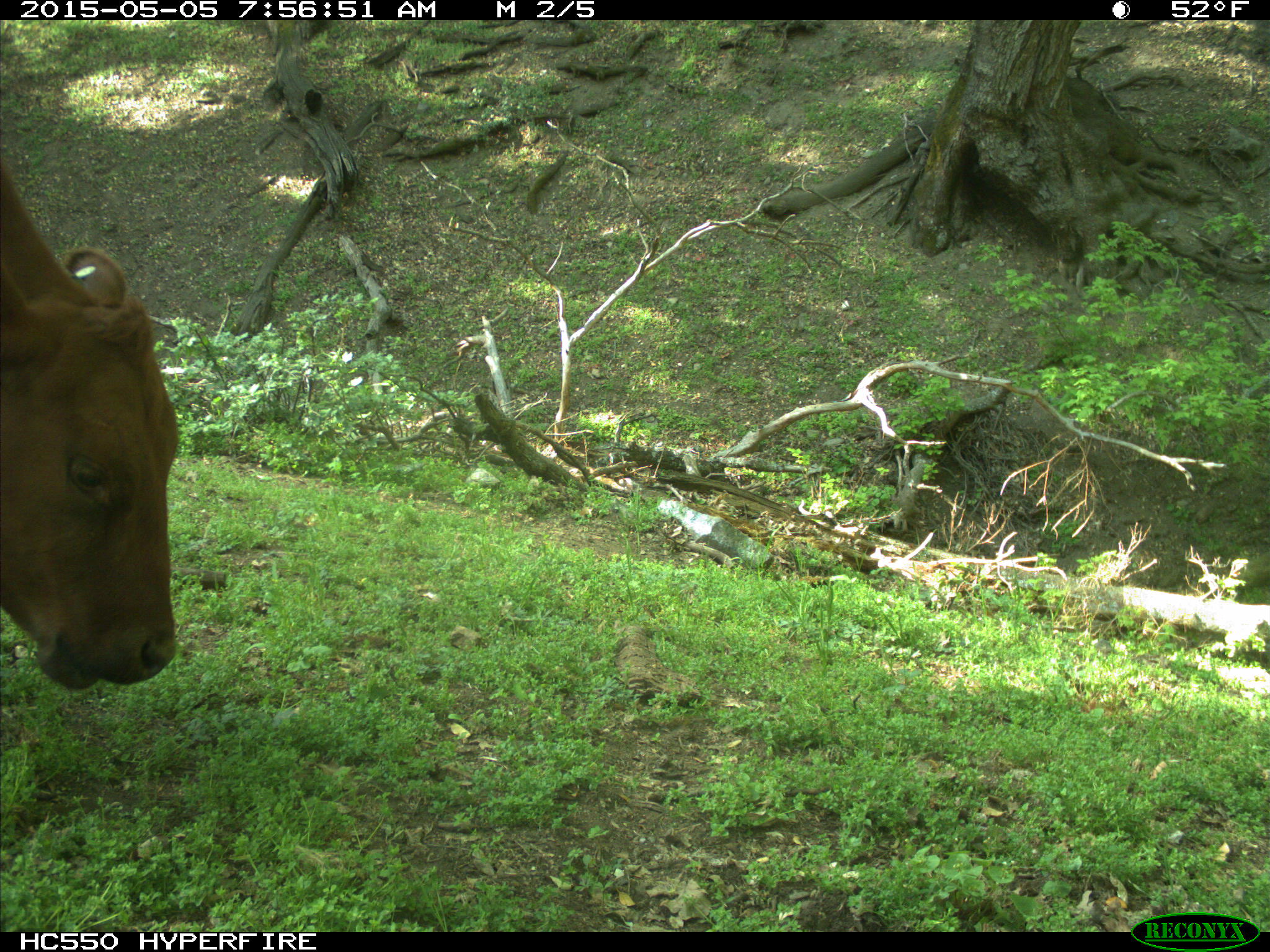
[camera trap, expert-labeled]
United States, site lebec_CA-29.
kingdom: Animalia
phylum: Chordata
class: Mammalia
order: Artiodactyla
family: Bovidae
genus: Bos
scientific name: Bos taurus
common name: domestic cow